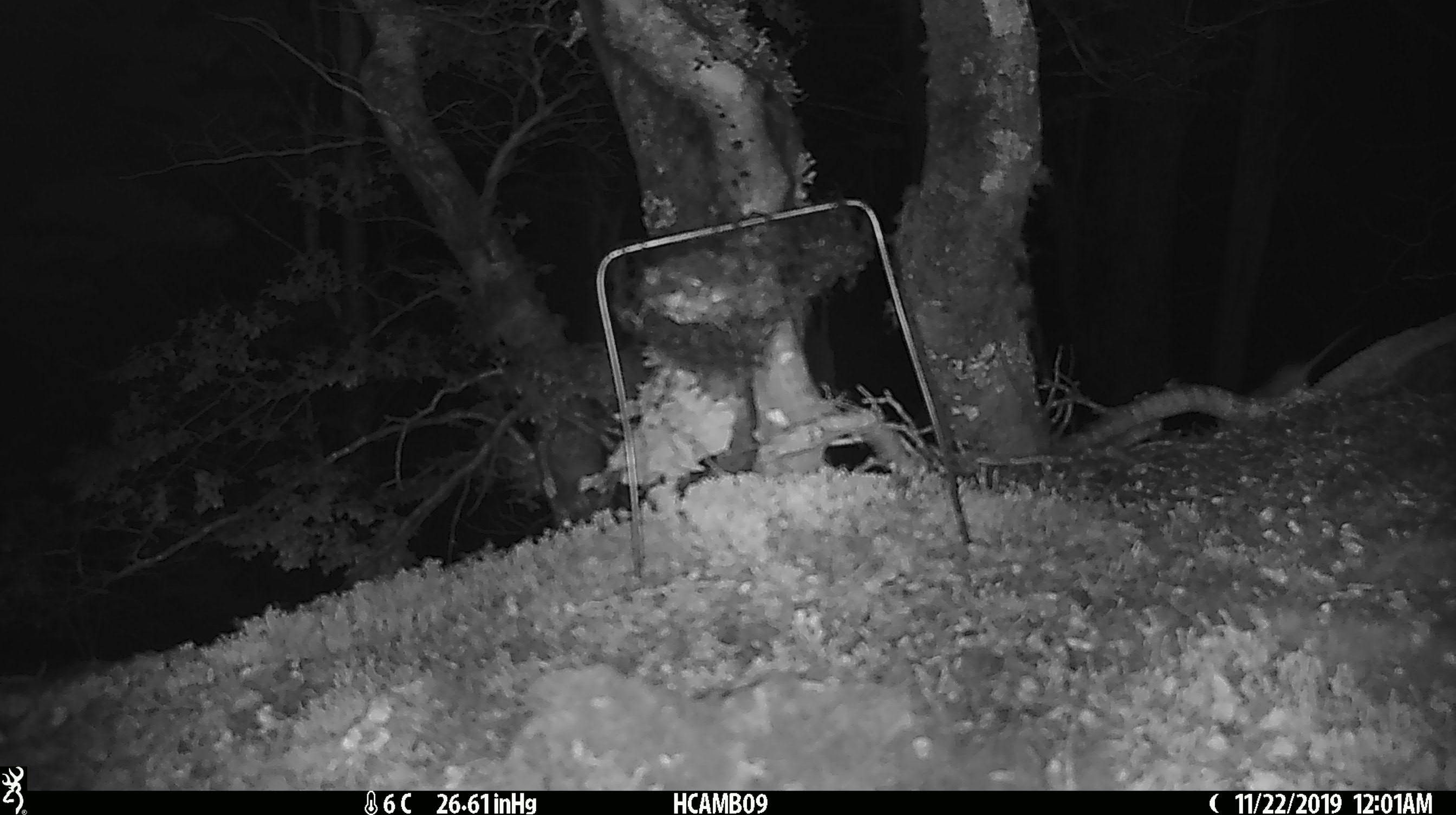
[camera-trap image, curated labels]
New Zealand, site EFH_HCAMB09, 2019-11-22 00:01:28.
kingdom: Animalia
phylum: Chordata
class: Mammalia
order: Rodentia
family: Muridae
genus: Mus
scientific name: Mus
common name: mouse